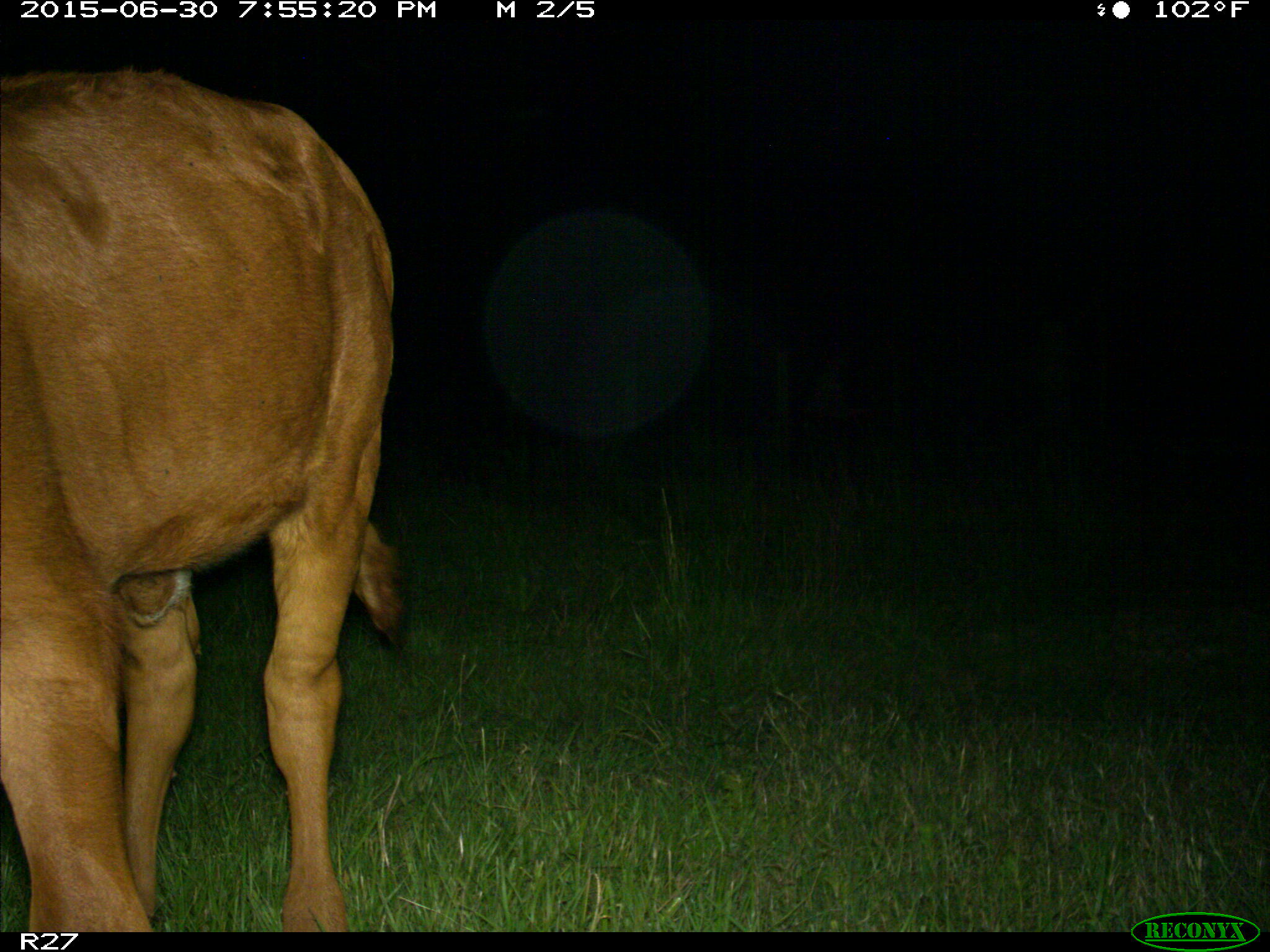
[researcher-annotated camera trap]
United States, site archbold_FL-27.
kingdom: Animalia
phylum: Chordata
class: Mammalia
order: Artiodactyla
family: Bovidae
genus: Bos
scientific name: Bos taurus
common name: domestic cow